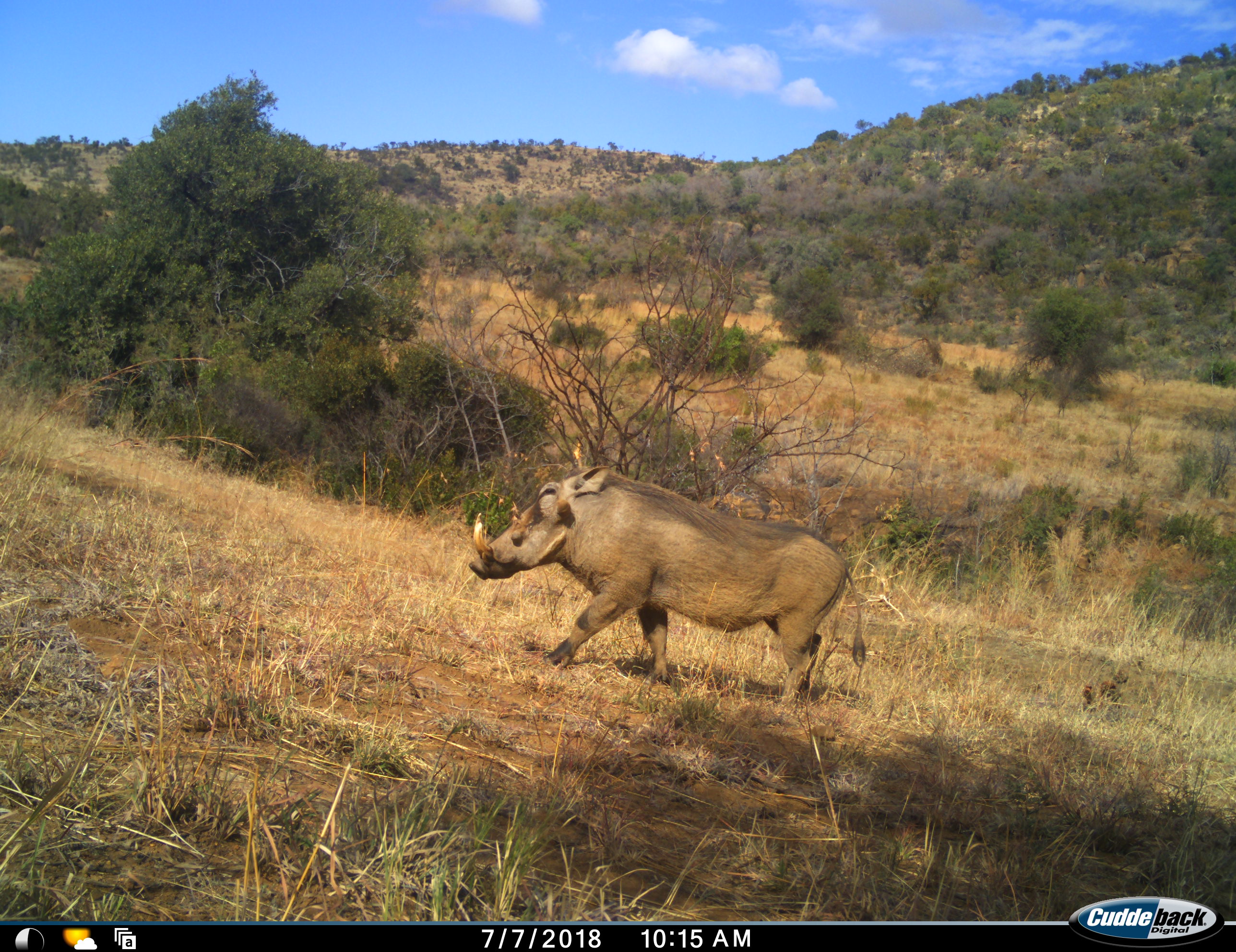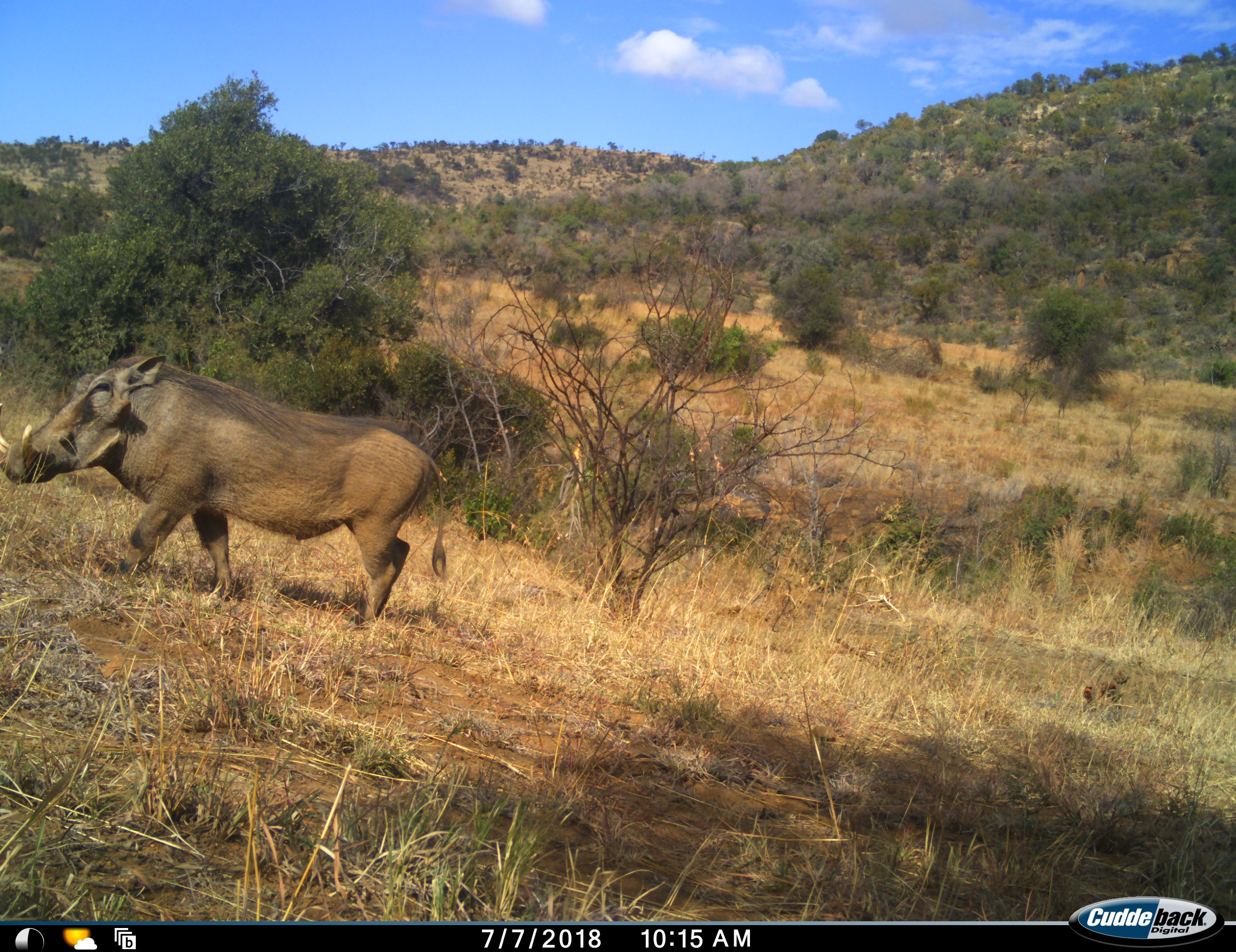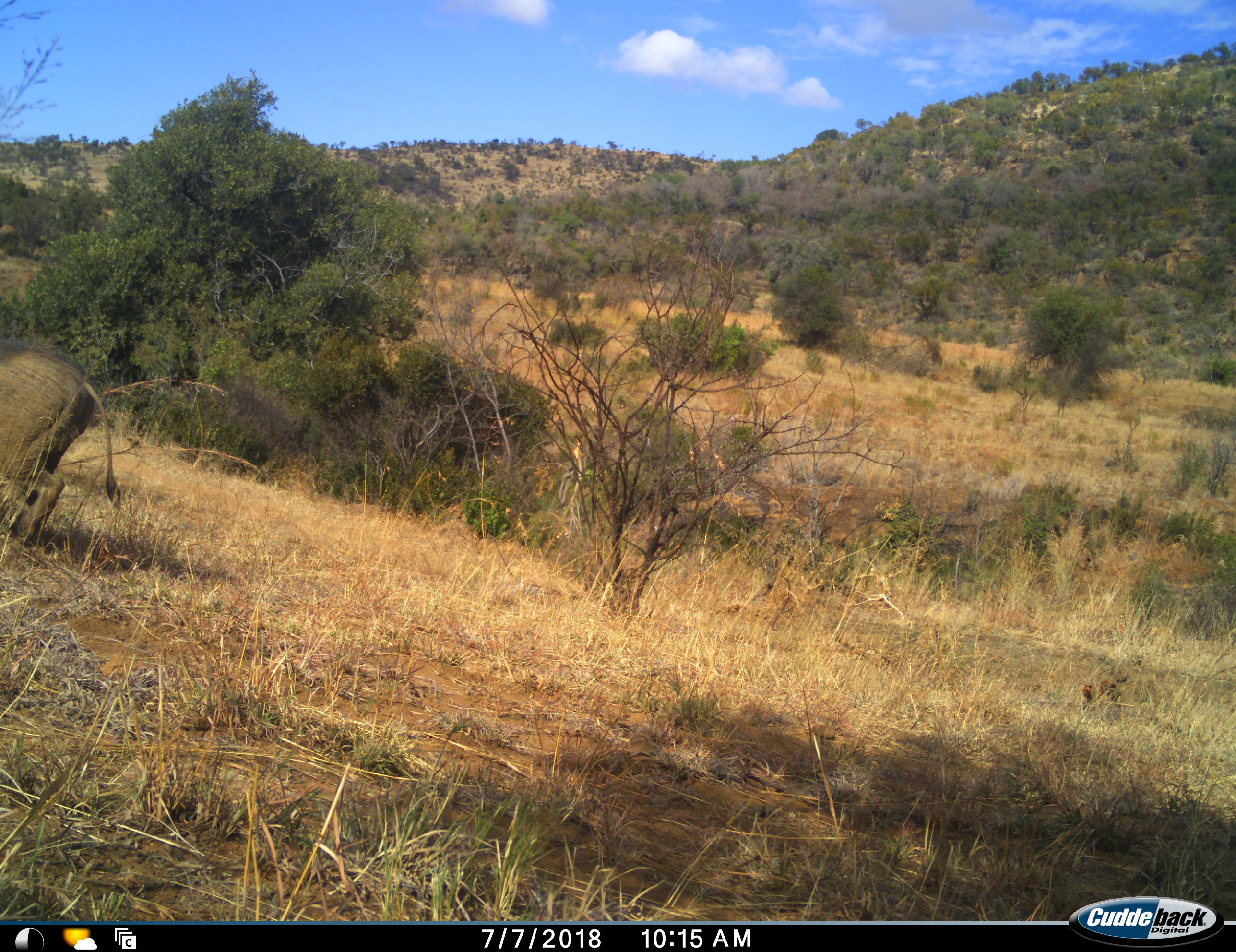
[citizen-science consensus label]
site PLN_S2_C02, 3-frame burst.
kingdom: Animalia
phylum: Chordata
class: Mammalia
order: Artiodactyla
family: Suidae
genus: Phacochoerus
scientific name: Phacochoerus africanus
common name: warthog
Warthog (Phacochoerus africanus), count 1. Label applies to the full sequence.